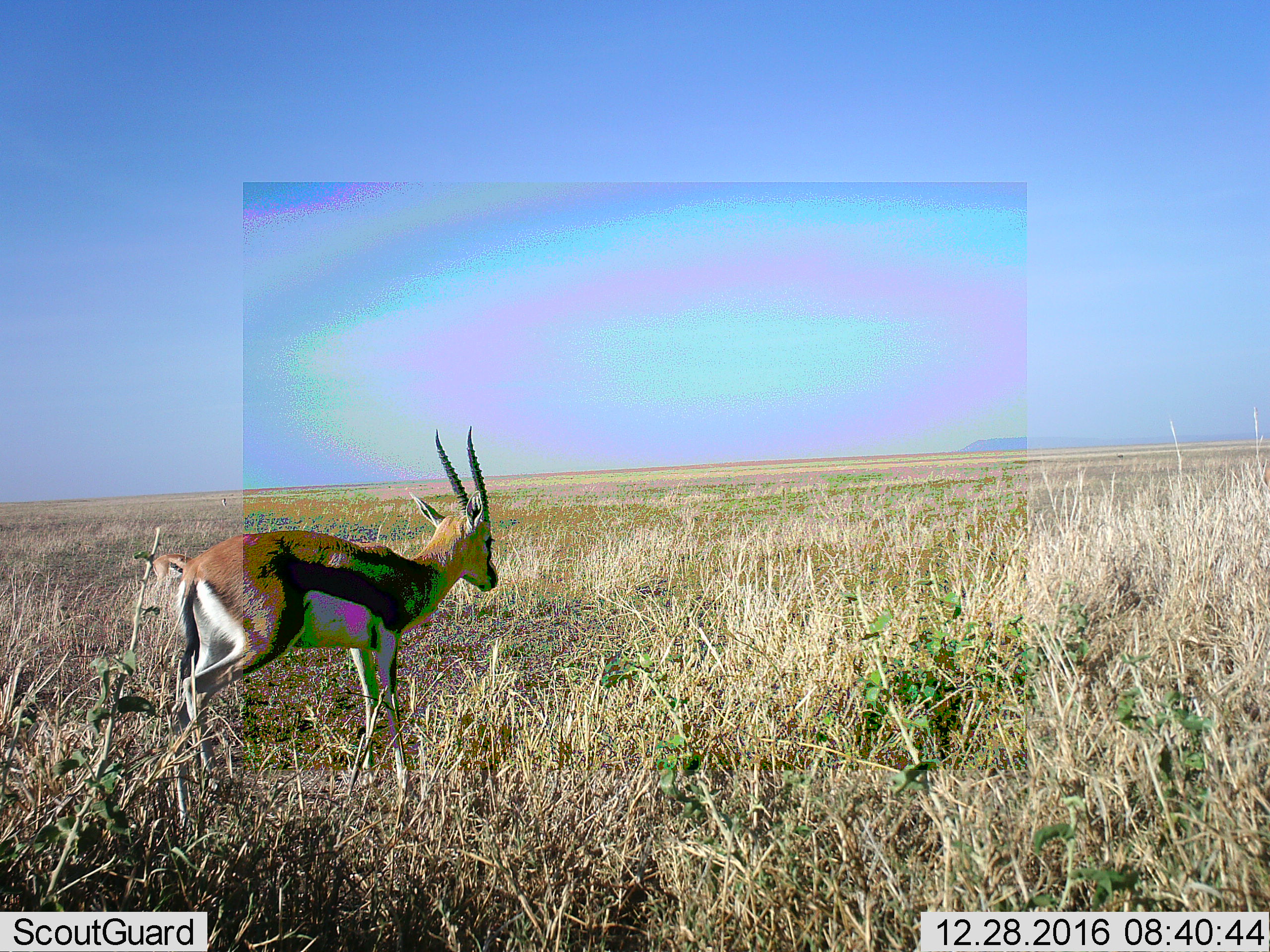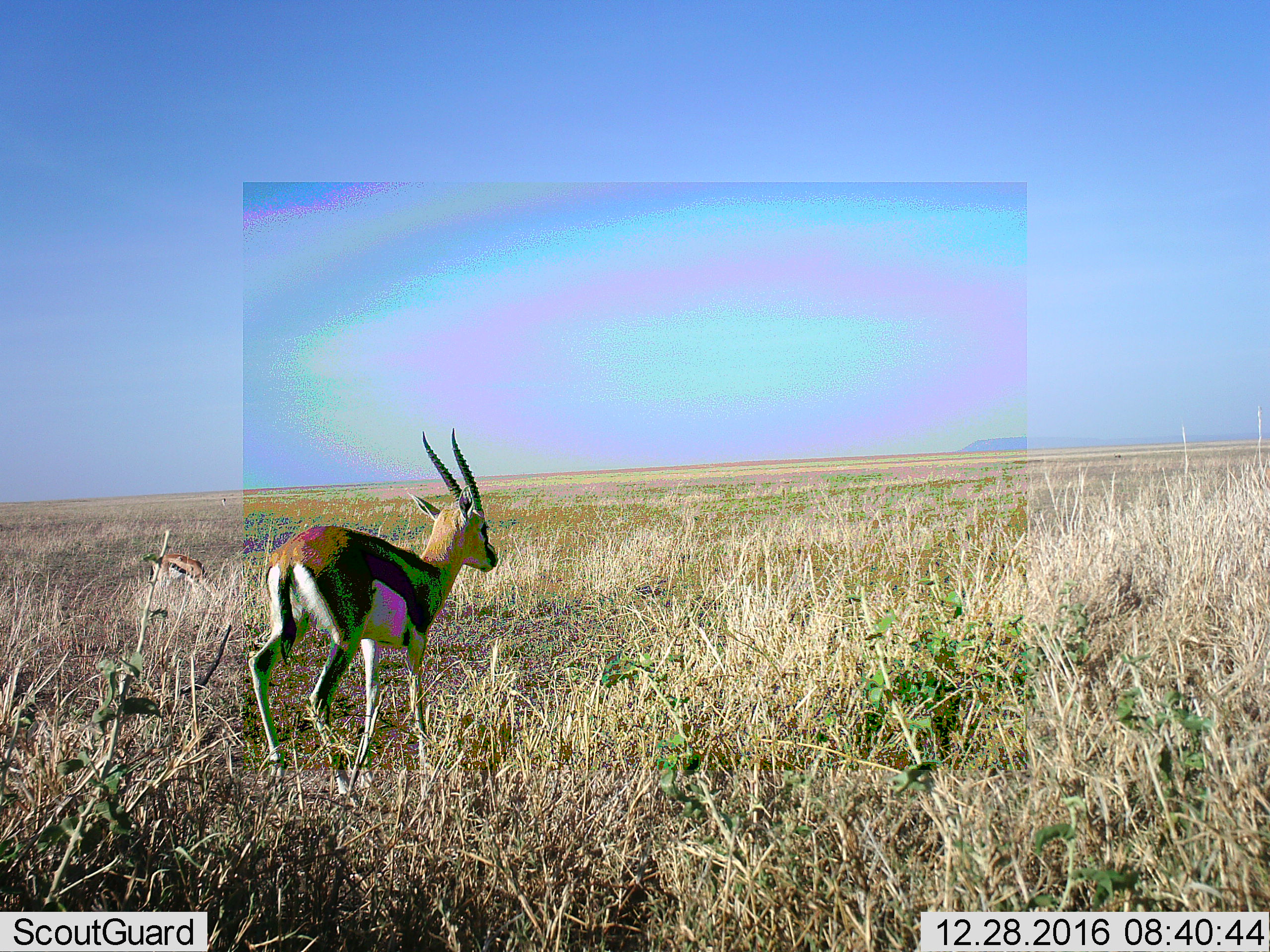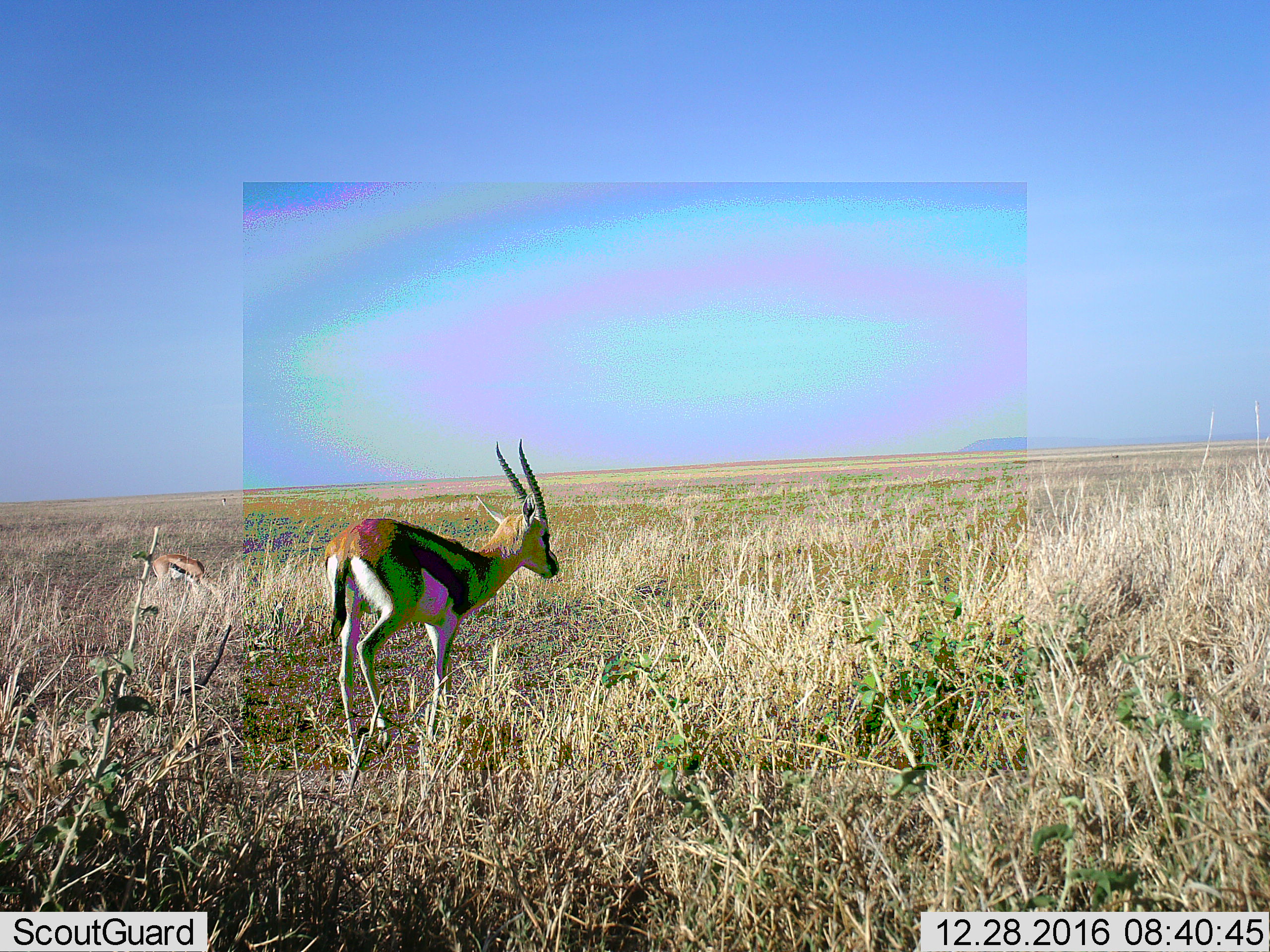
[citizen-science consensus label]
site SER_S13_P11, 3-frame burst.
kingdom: Animalia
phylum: Chordata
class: Mammalia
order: Artiodactyla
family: Bovidae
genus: Eudorcas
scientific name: Eudorcas thomsonii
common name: thomson's gazelle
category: gazellethomsons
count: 2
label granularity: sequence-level